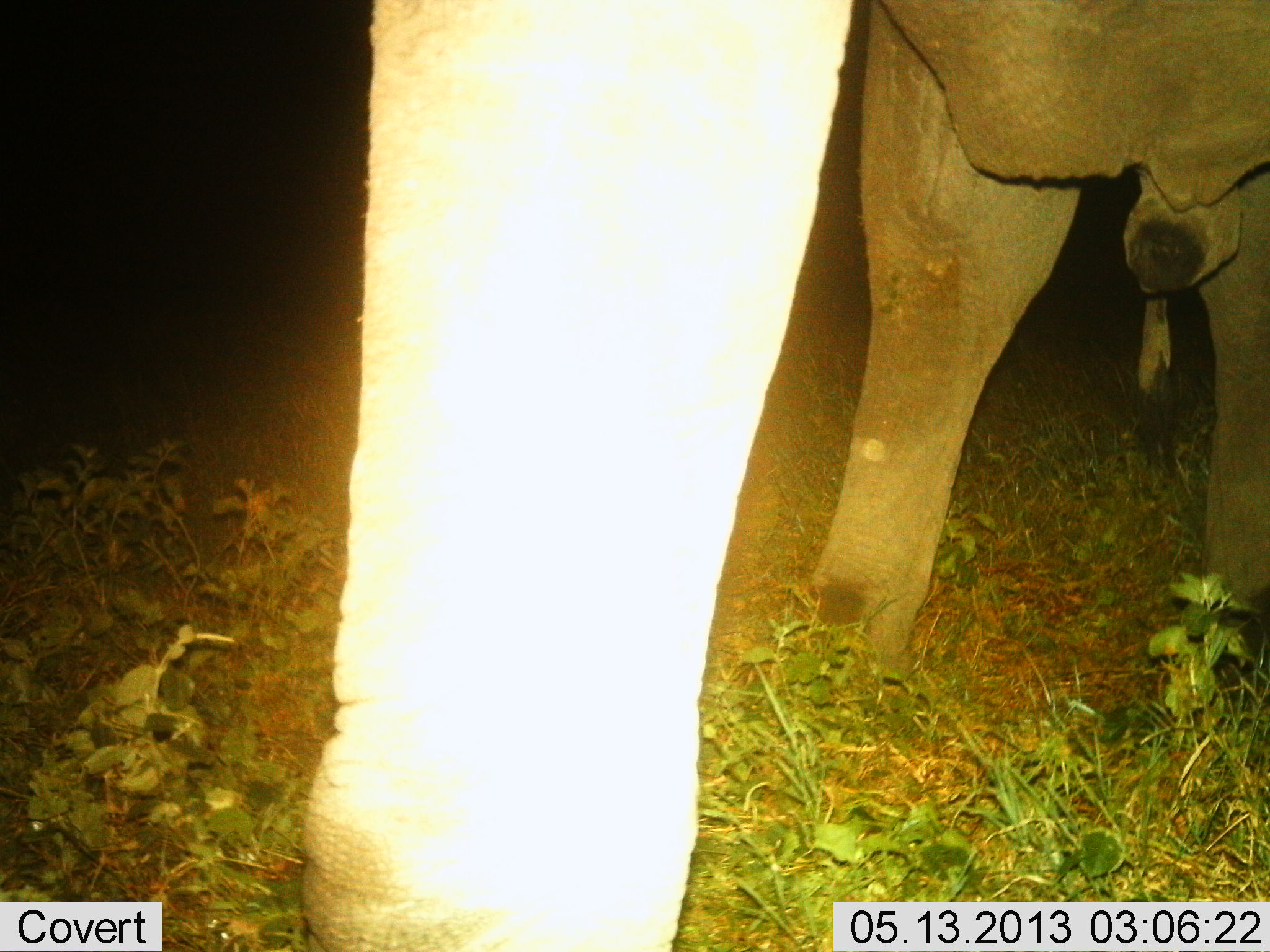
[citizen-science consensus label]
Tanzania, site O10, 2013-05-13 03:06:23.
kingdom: Animalia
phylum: Chordata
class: Mammalia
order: Proboscidea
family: Elephantidae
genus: Loxodonta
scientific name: Loxodonta africana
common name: african bush elephant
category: elephant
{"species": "elephant (african bush elephant) (Loxodonta africana)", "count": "1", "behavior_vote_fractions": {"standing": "90%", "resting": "0%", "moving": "10%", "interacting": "0%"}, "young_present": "0%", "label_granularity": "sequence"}